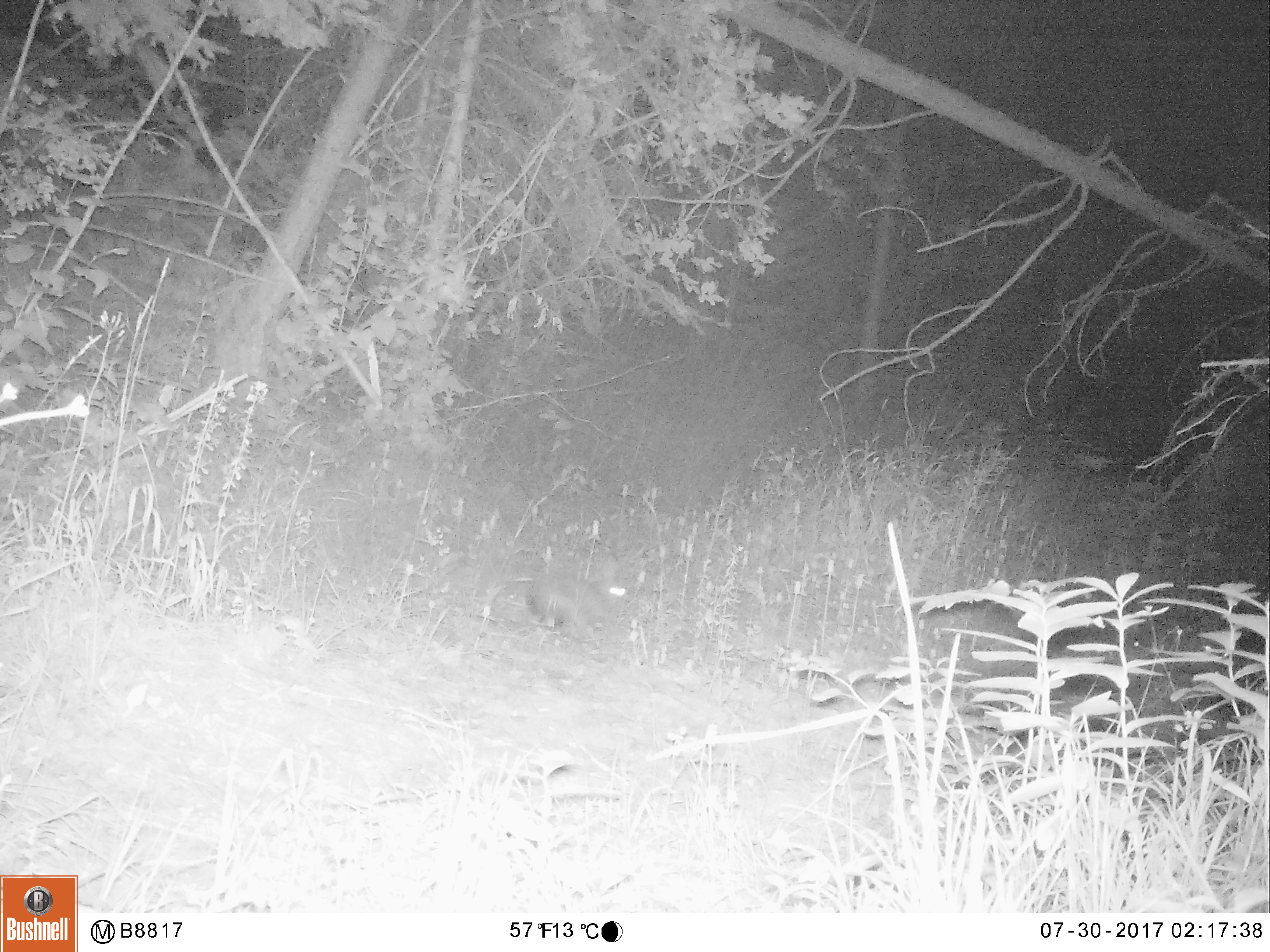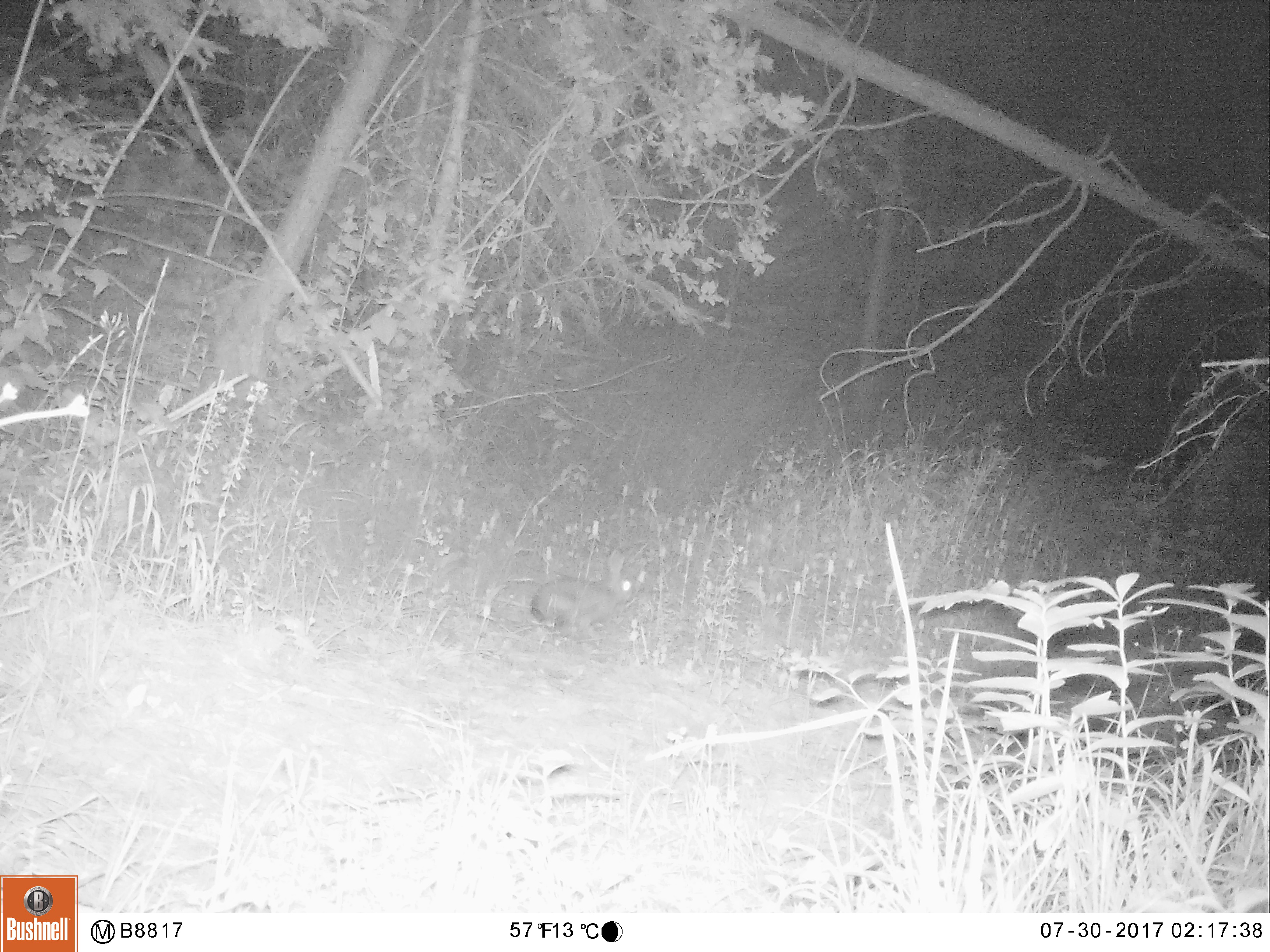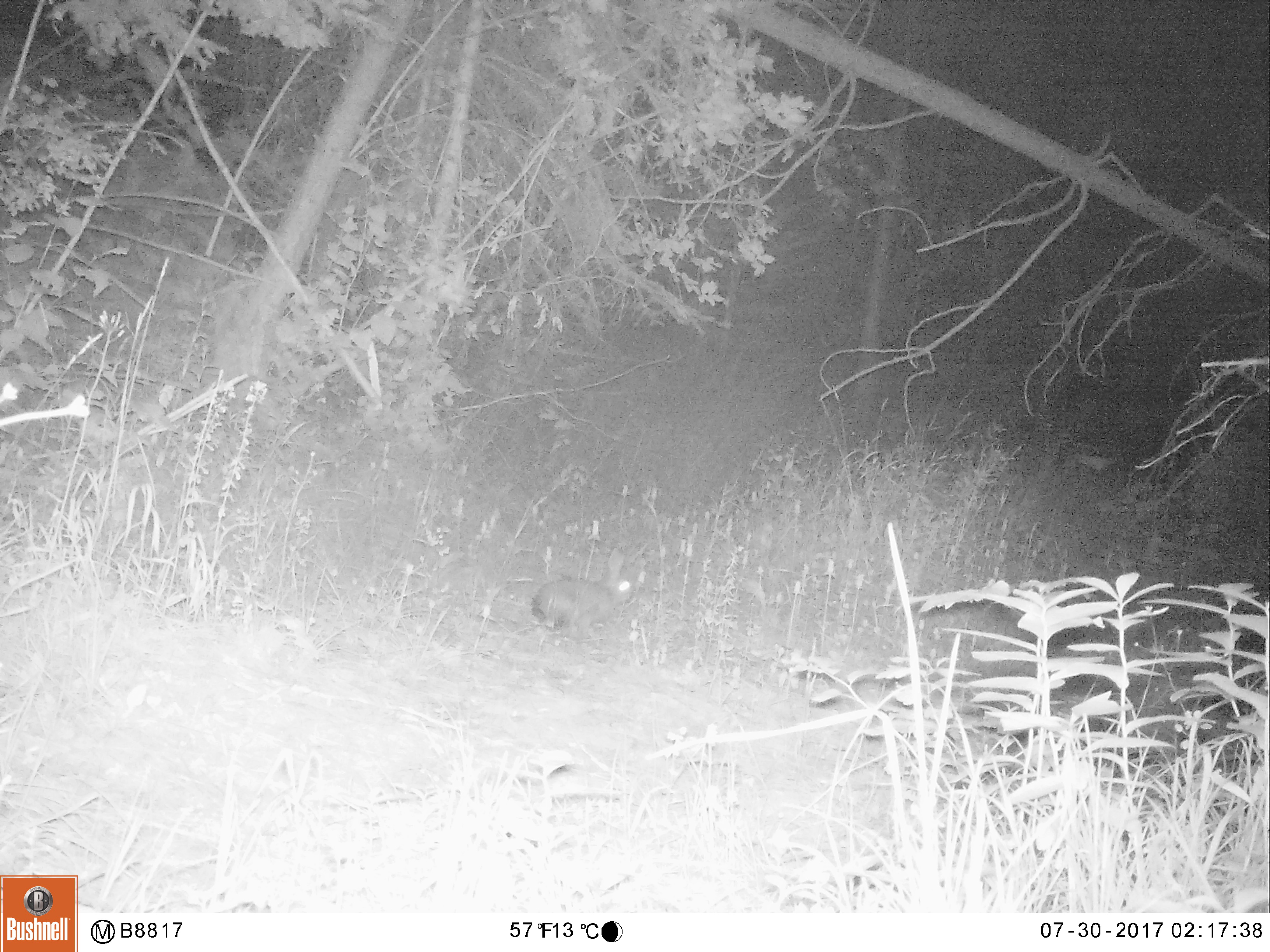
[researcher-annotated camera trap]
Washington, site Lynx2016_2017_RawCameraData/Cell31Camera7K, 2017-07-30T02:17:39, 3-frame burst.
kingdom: Animalia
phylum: Chordata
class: Mammalia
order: Lagomorpha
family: Leporidae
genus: Lepus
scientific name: Lepus americanus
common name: snowshoe hare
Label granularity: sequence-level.